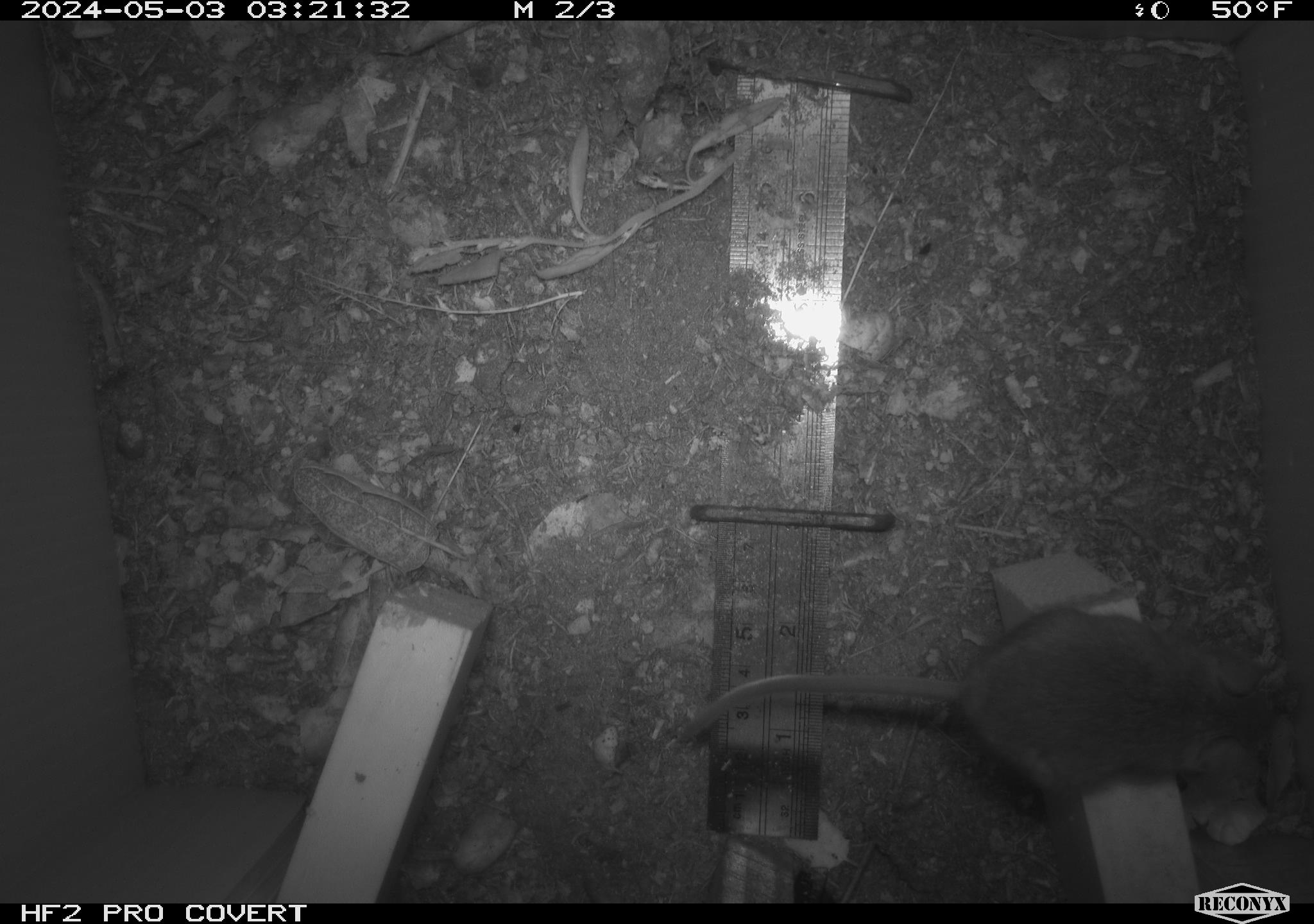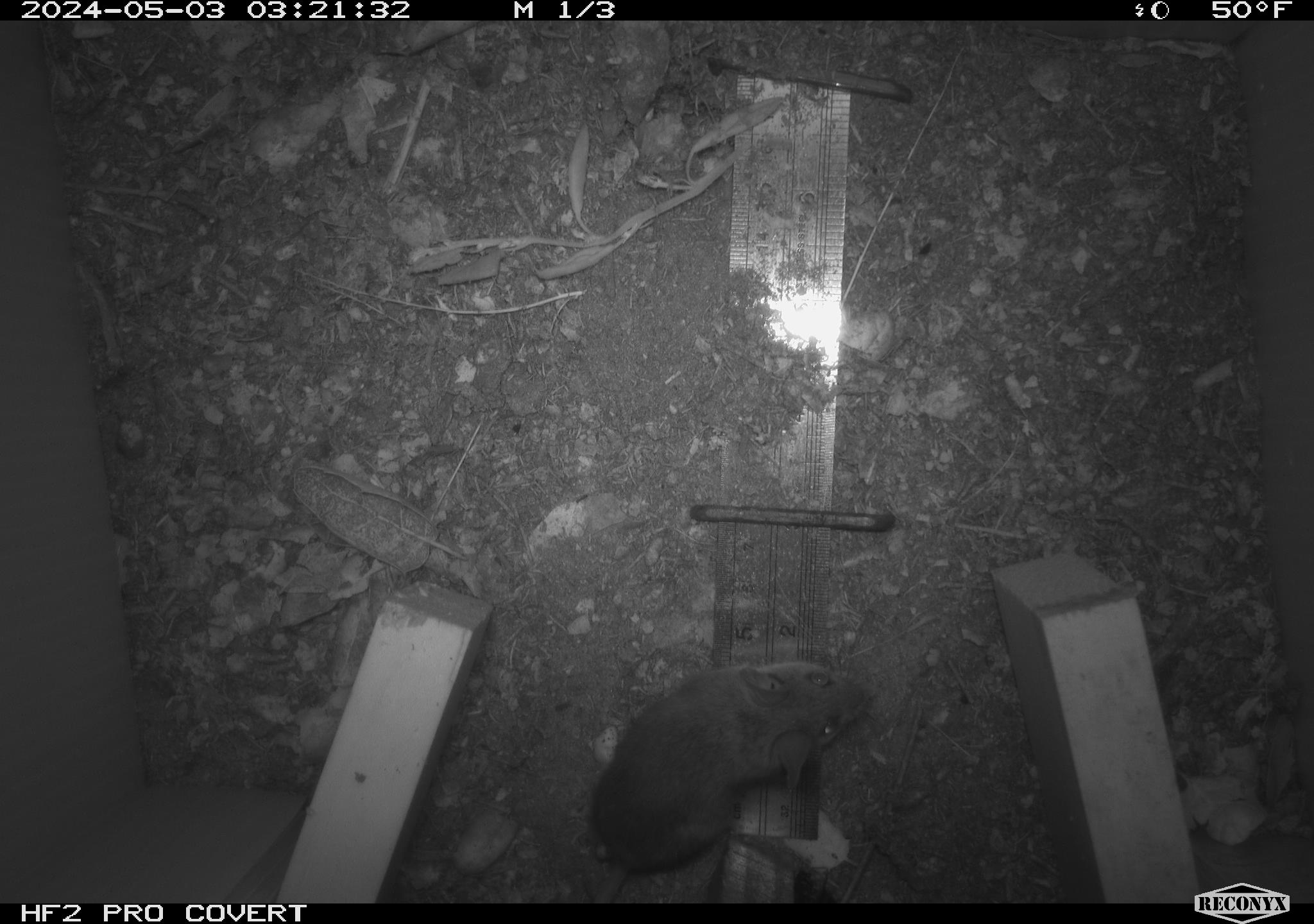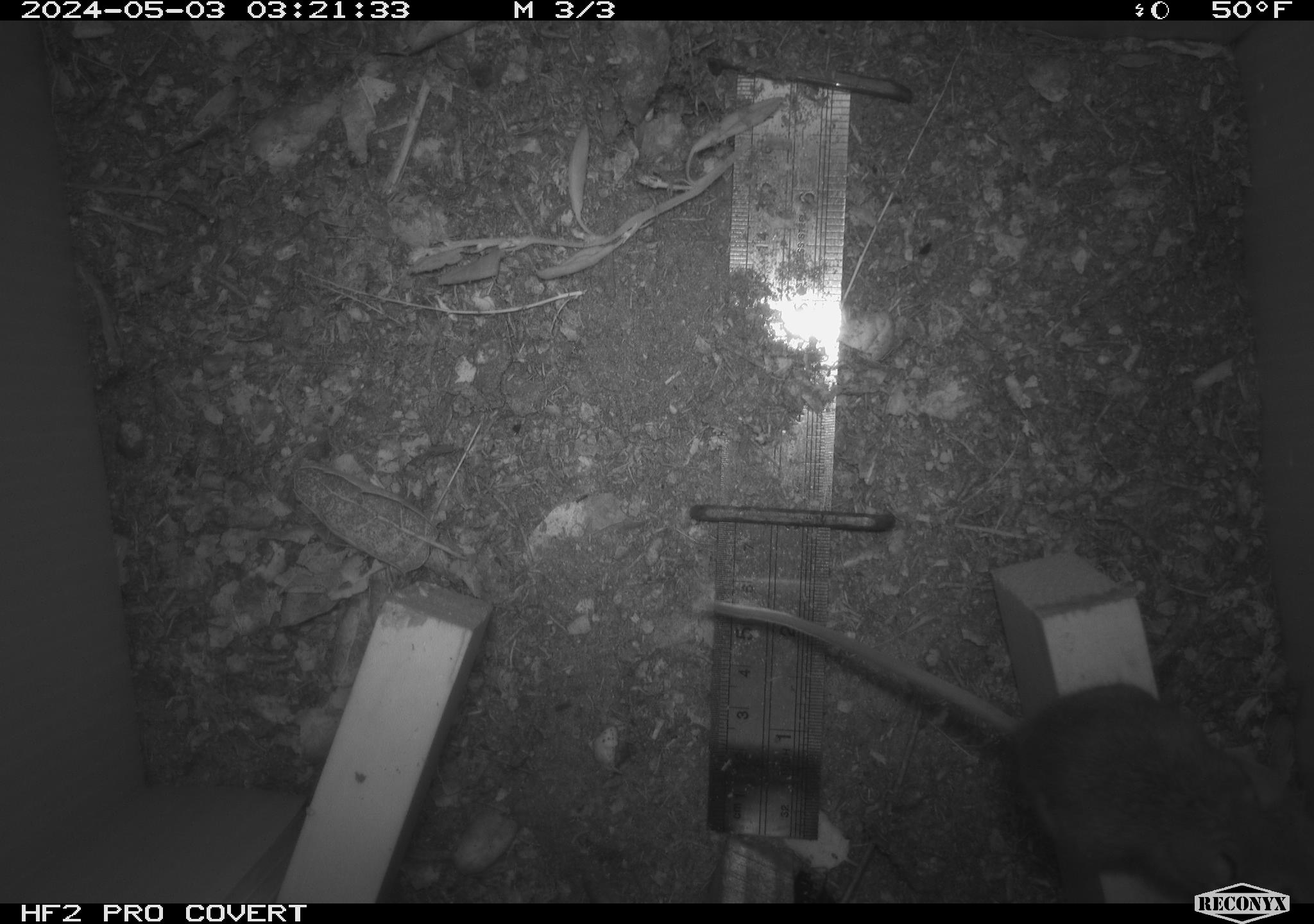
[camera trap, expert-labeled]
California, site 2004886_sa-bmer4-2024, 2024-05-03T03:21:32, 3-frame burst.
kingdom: Animalia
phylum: Chordata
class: Mammalia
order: Rodentia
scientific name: Rodentia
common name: mouse species